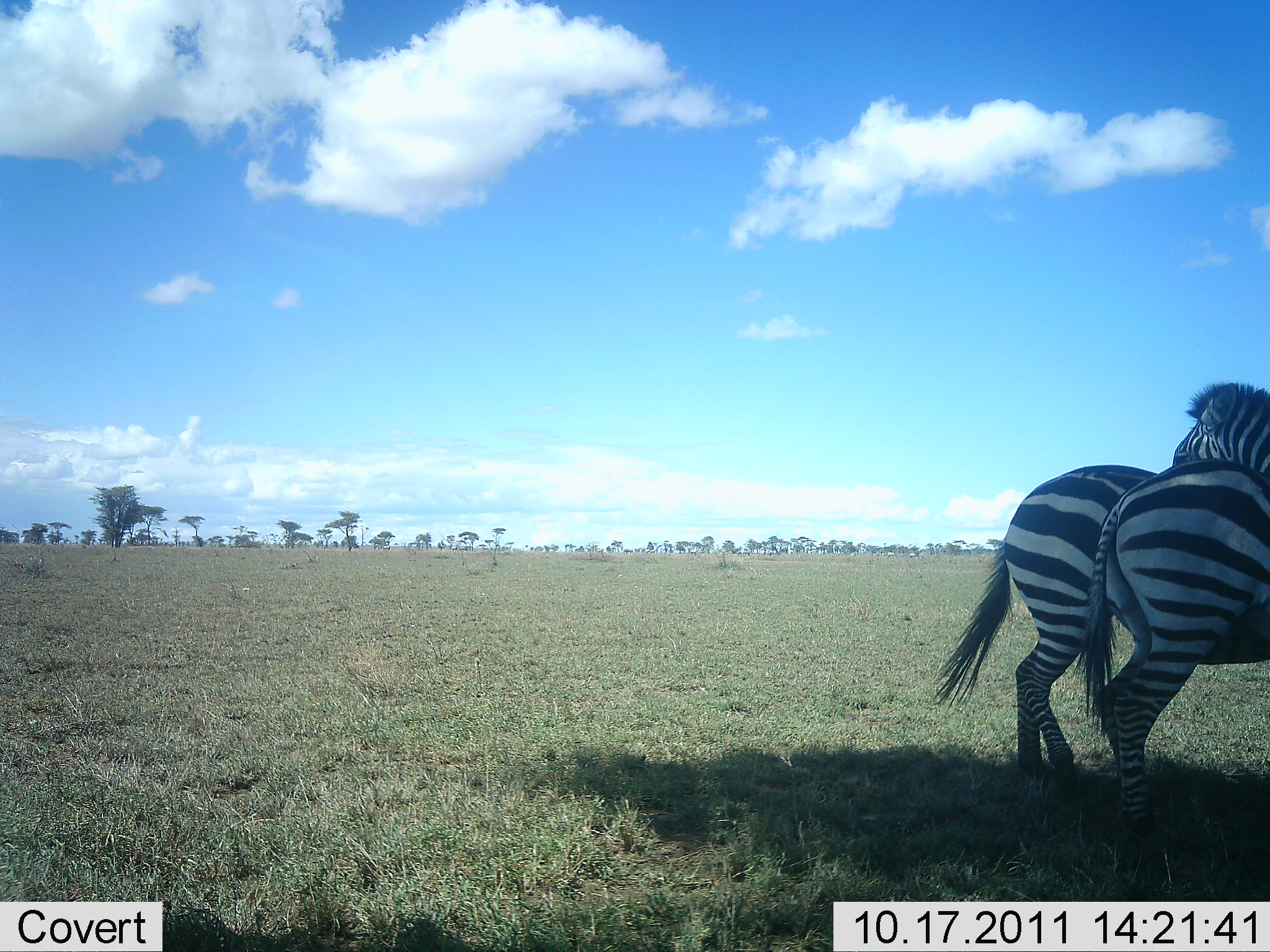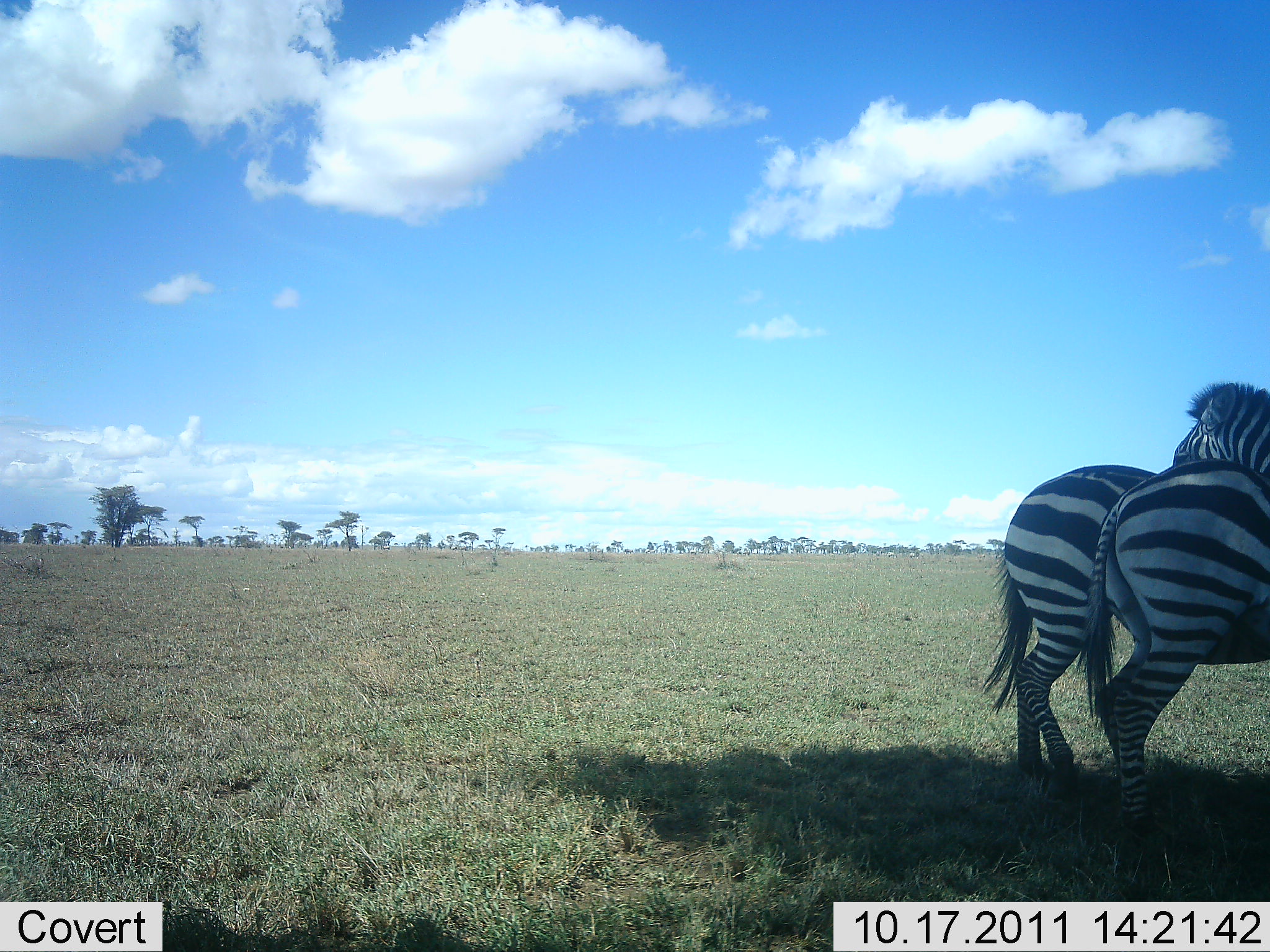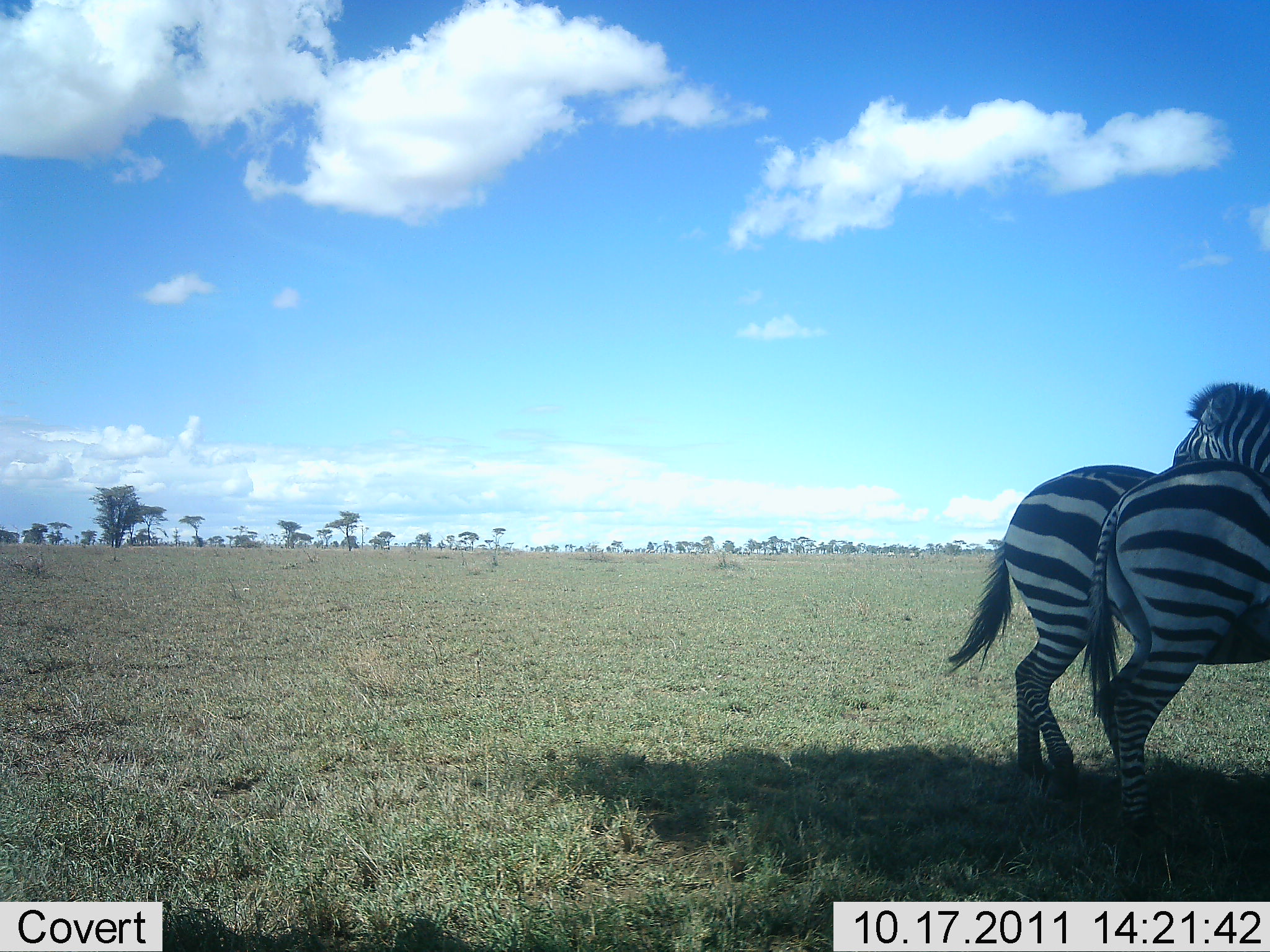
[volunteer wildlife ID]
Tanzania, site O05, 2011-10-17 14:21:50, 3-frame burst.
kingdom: Animalia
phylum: Chordata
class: Mammalia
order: Perissodactyla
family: Equidae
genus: Equus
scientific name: Equus quagga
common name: plains zebra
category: zebra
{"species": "zebra (plains zebra) (Equus quagga)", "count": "3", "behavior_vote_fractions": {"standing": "83%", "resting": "8%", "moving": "8%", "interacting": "25%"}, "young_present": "0%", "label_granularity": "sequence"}